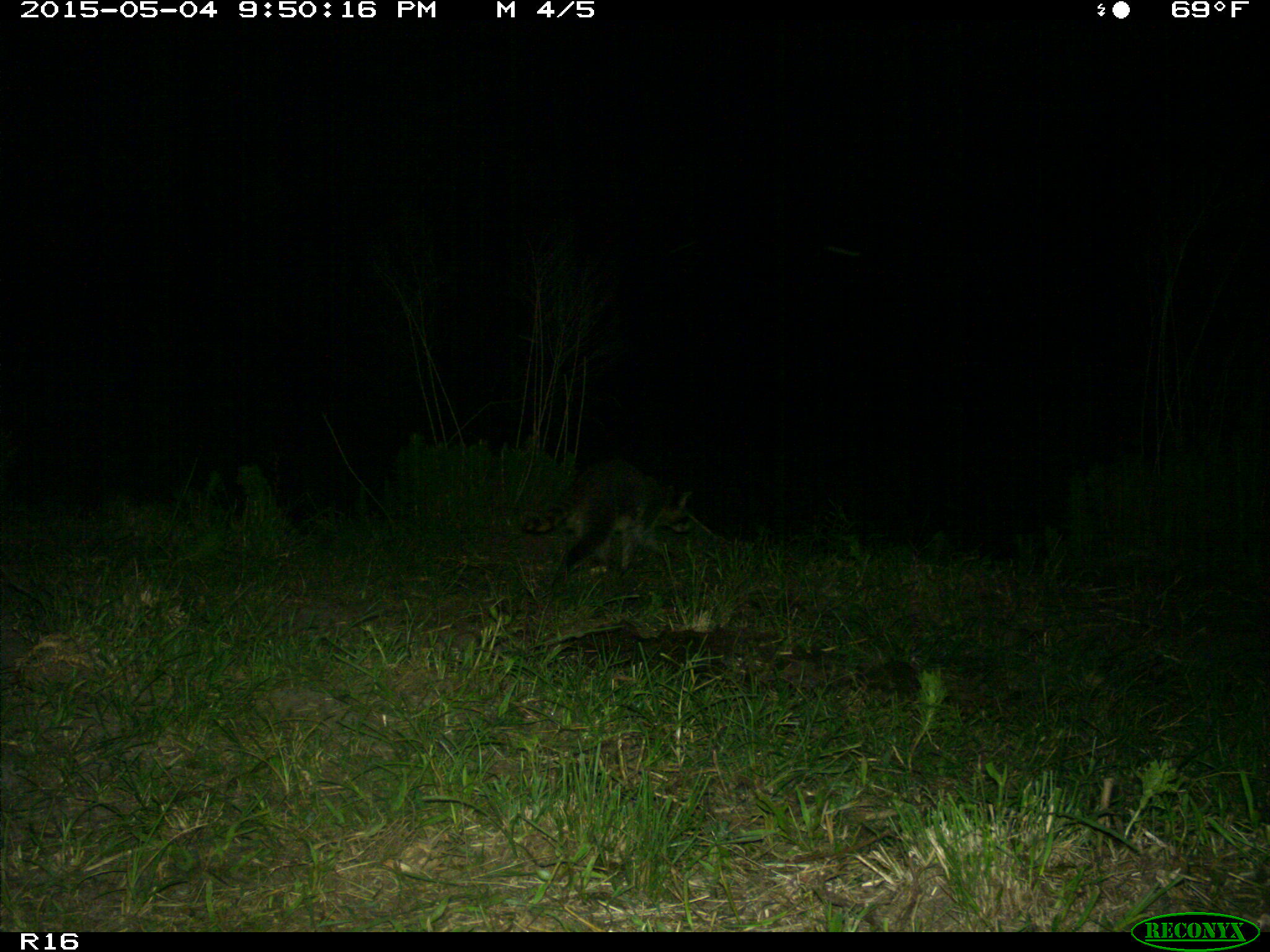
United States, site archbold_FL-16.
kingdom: Animalia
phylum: Chordata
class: Mammalia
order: Carnivora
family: Procyonidae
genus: Procyon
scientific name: Procyon lotor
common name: common raccoon